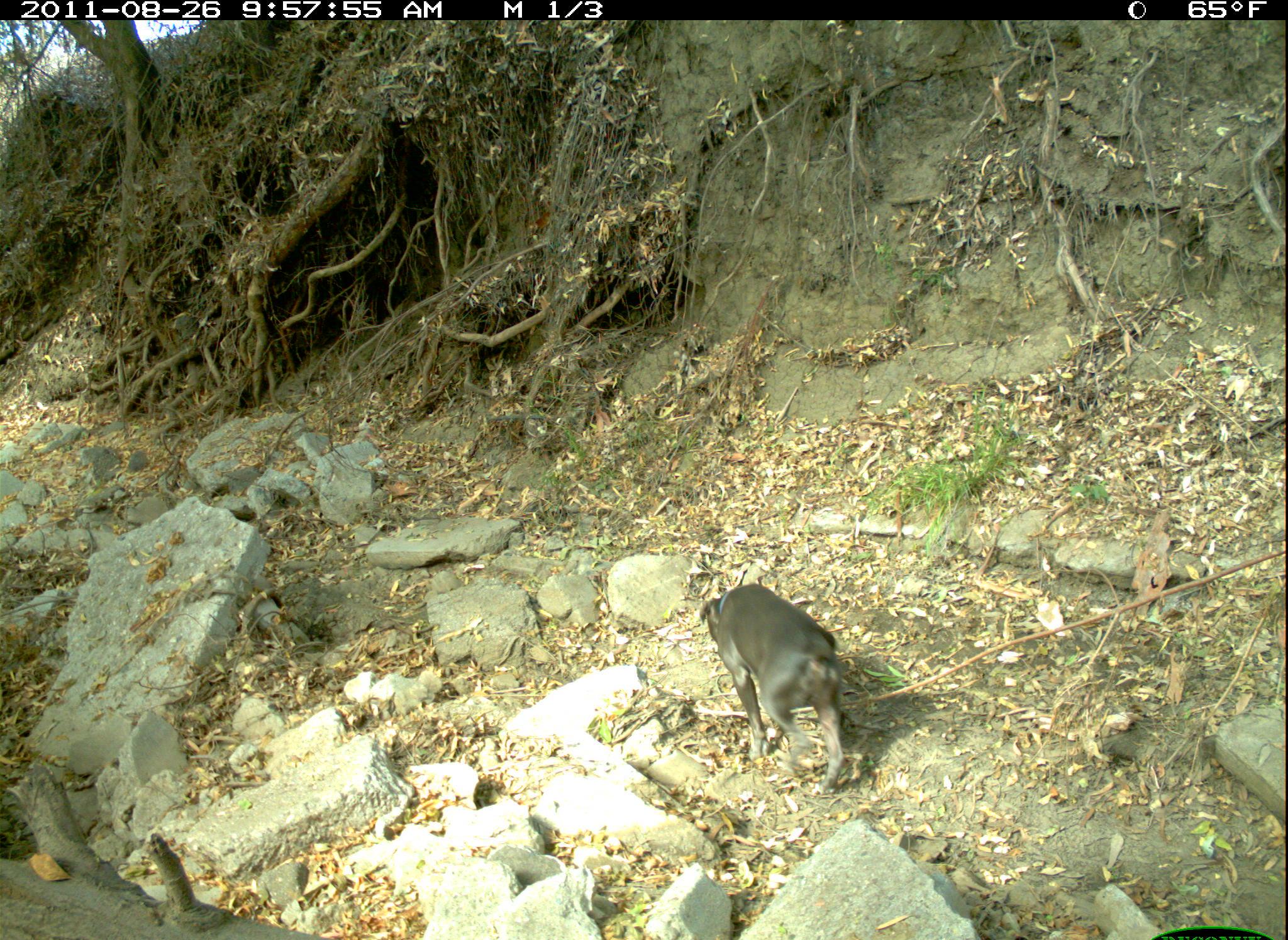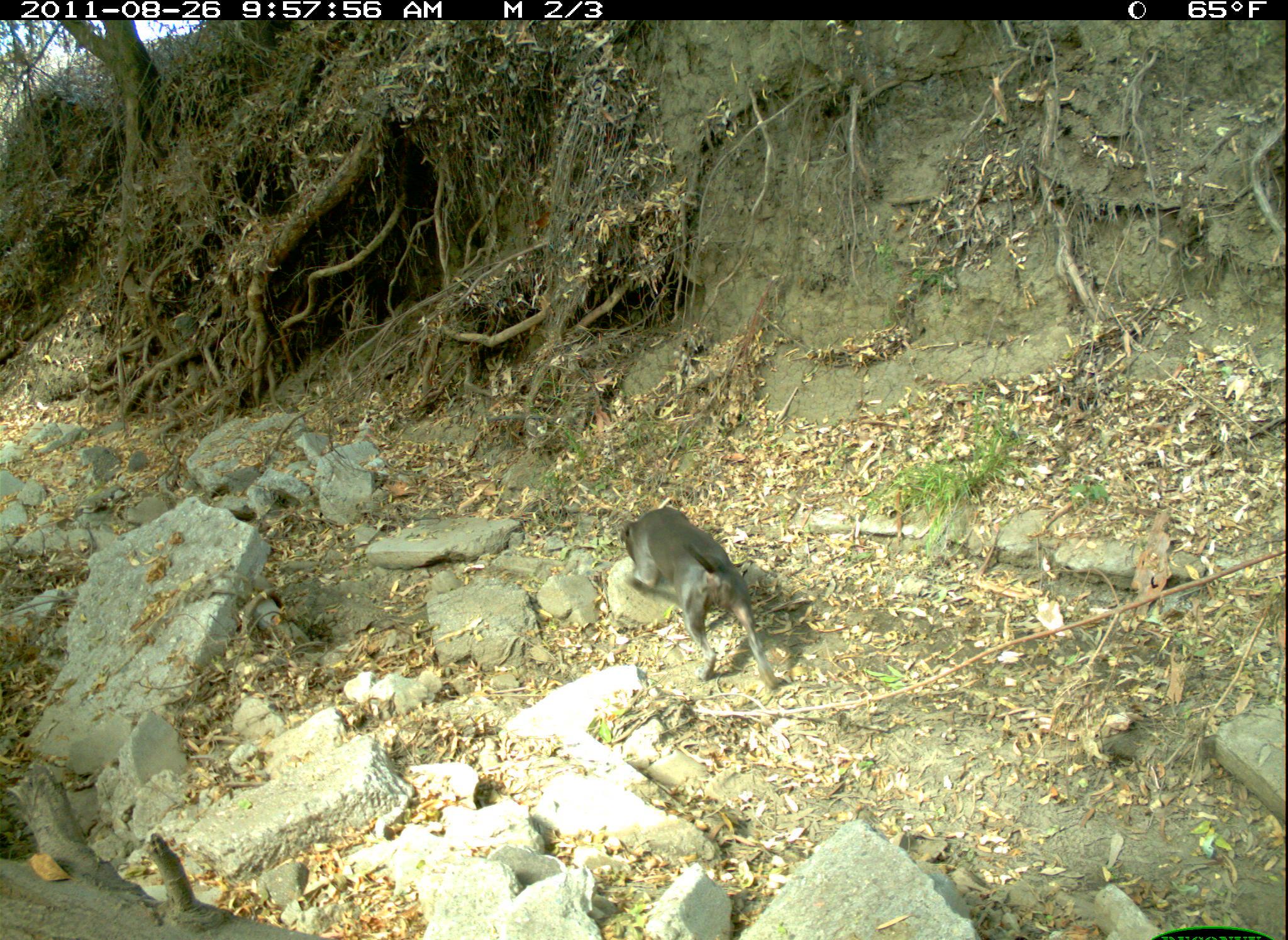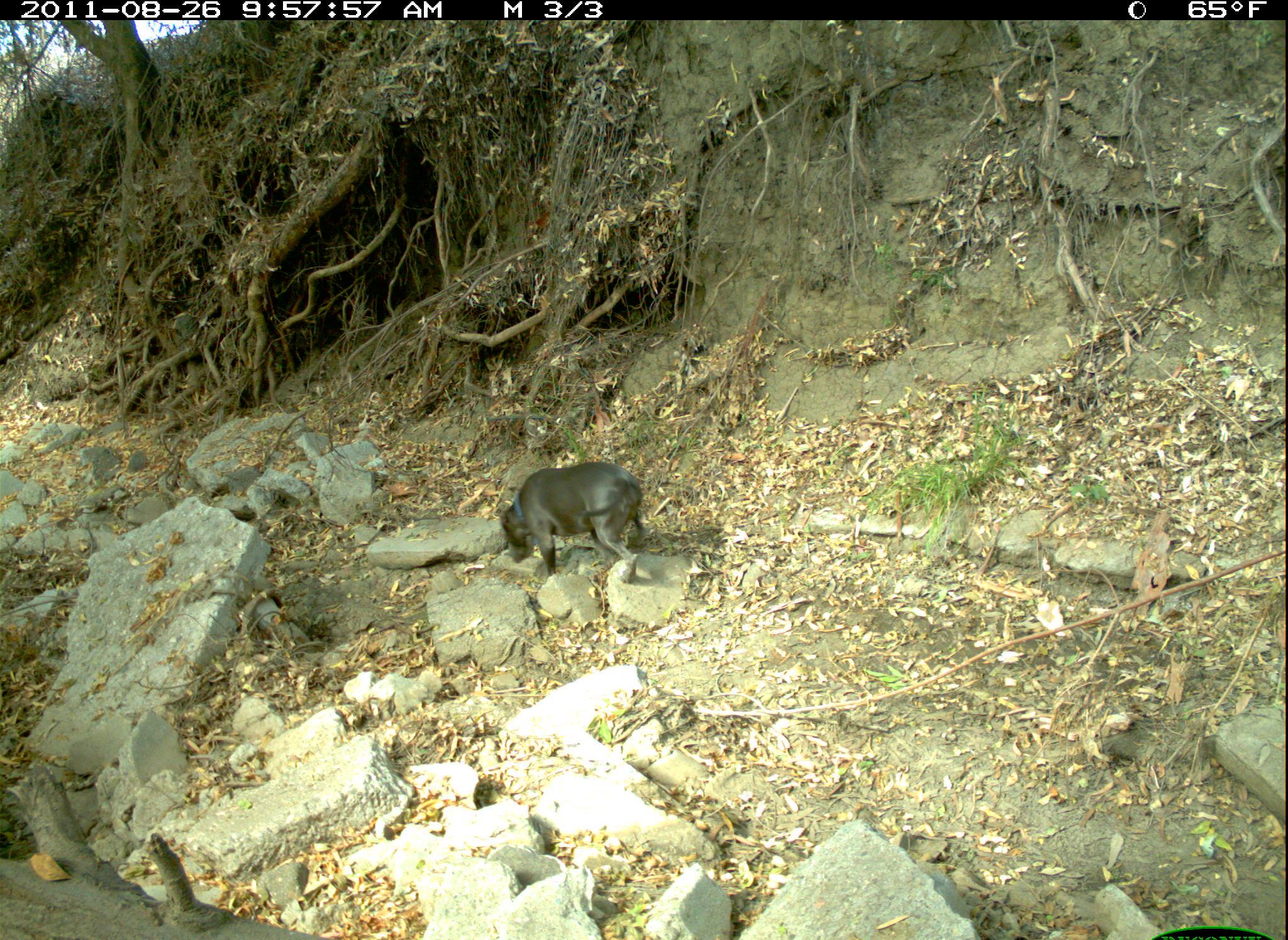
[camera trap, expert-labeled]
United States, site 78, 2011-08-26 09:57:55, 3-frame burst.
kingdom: Animalia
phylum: Chordata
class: Mammalia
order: Carnivora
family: Canidae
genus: Canis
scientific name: Canis familiaris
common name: domestic dog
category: dog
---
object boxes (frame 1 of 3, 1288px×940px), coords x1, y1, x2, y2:
dog: 694, 567, 873, 797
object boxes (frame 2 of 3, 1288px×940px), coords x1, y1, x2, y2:
dog: 592, 496, 794, 702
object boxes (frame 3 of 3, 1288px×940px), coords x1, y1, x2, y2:
dog: 499, 458, 648, 585